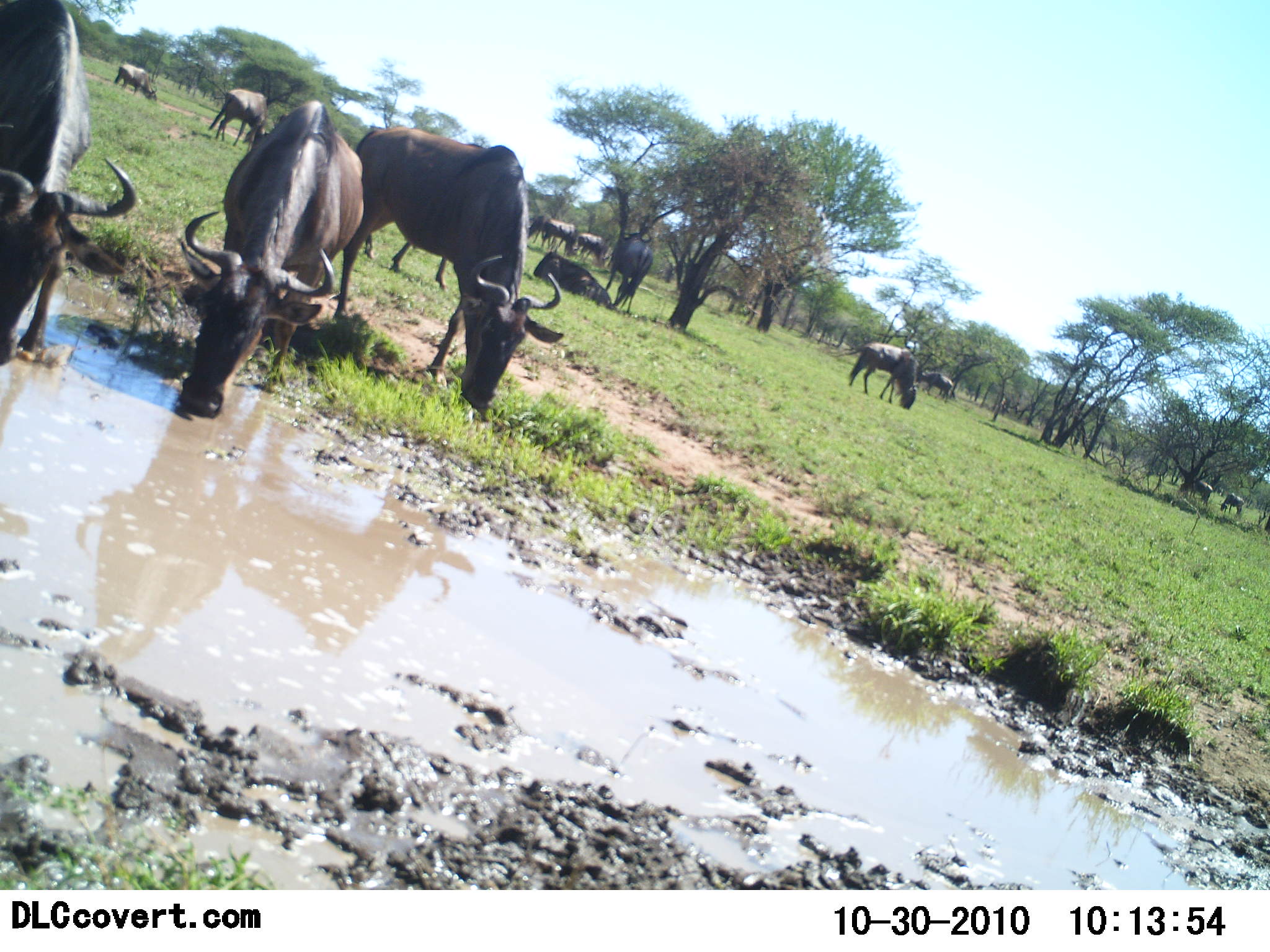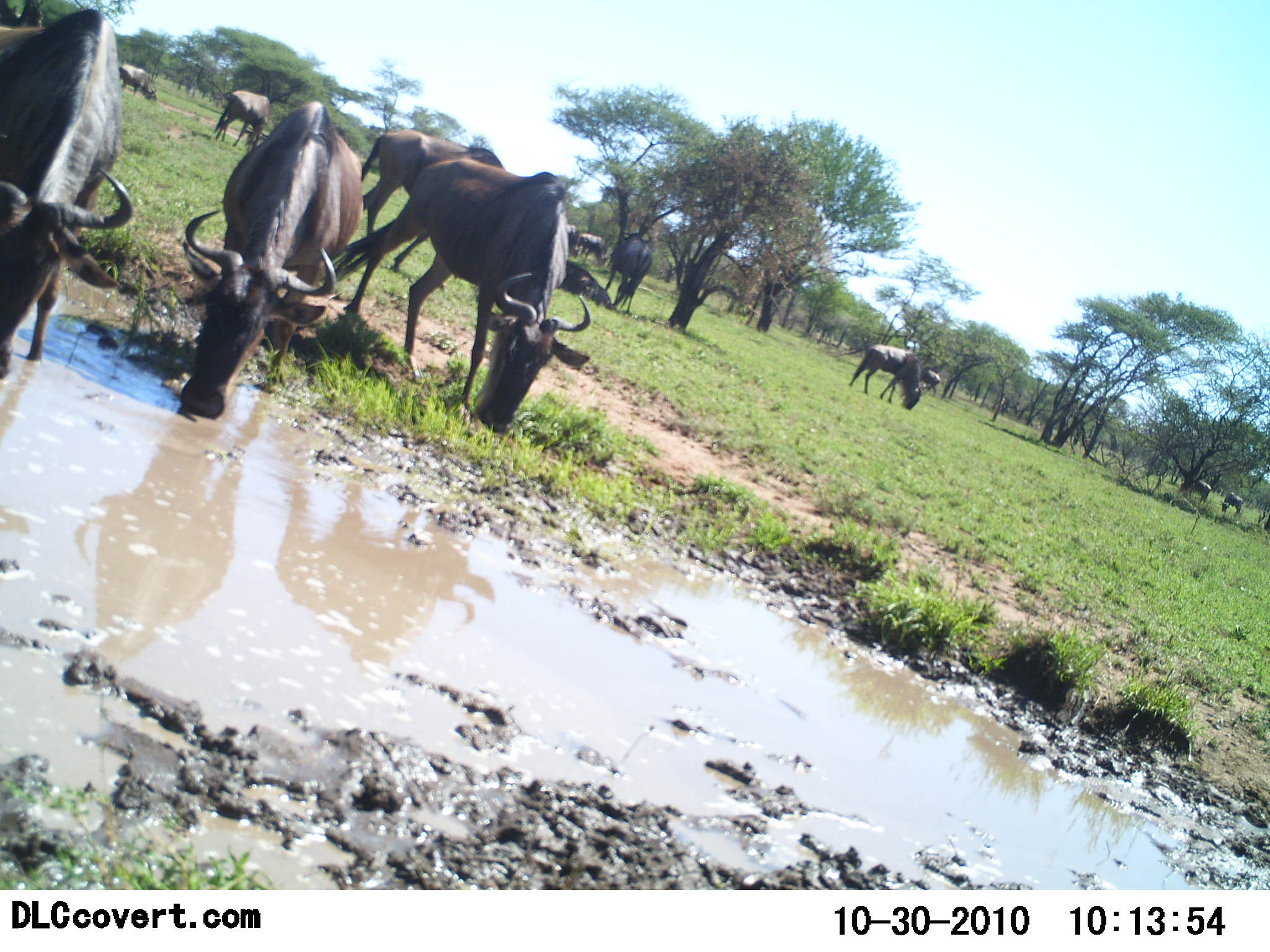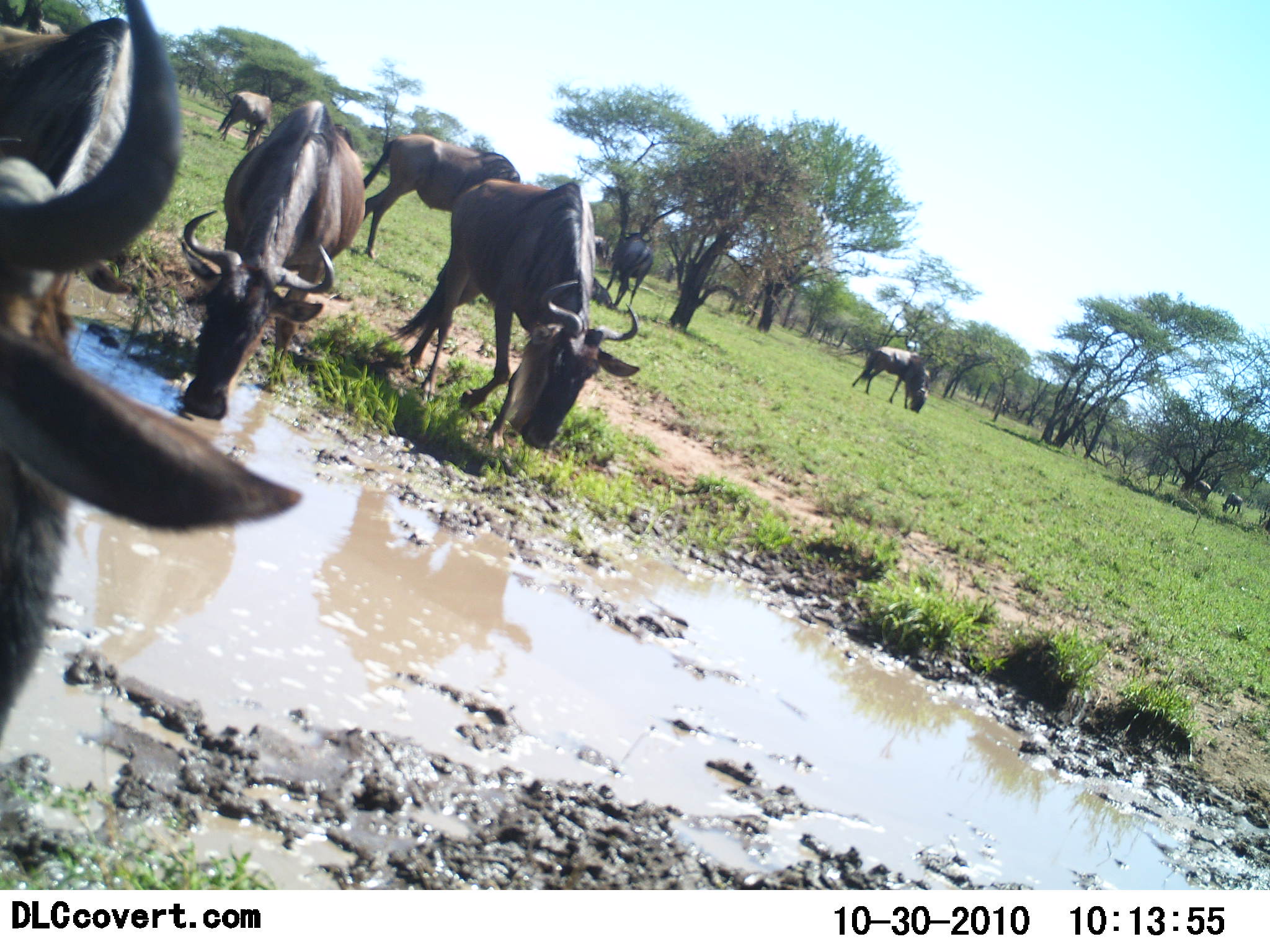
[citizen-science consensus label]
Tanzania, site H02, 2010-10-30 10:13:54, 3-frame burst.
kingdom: Animalia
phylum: Chordata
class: Mammalia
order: Artiodactyla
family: Bovidae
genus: Connochaetes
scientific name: Connochaetes taurinus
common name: blue wildebeest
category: wildebeest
Wildebeest (blue wildebeest) (Connochaetes taurinus), count 11-50. Behavior (volunteer vote fractions): standing 36%, resting 0%, moving 29%, interacting 7%. Young present (vote fraction): 0%. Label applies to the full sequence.